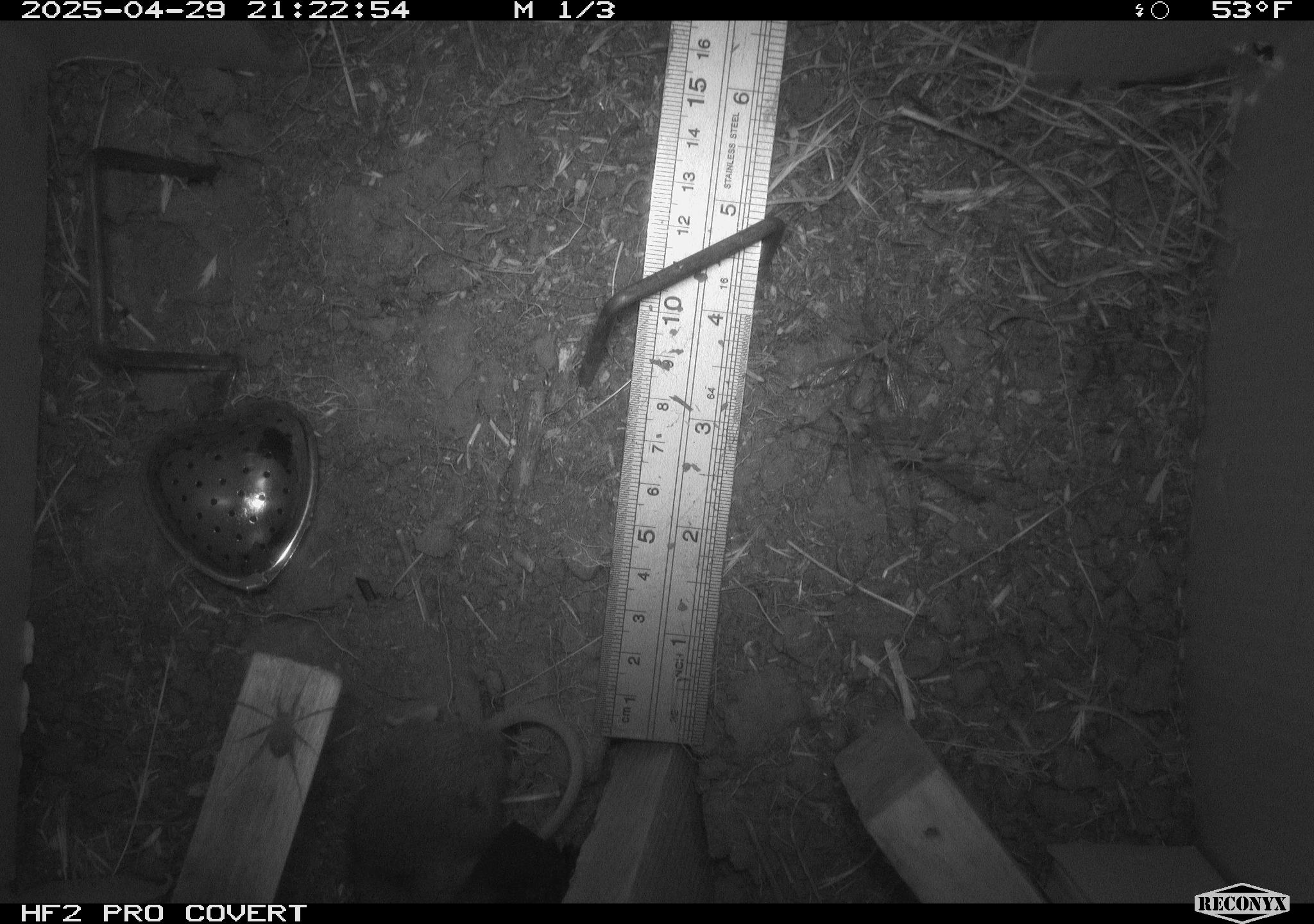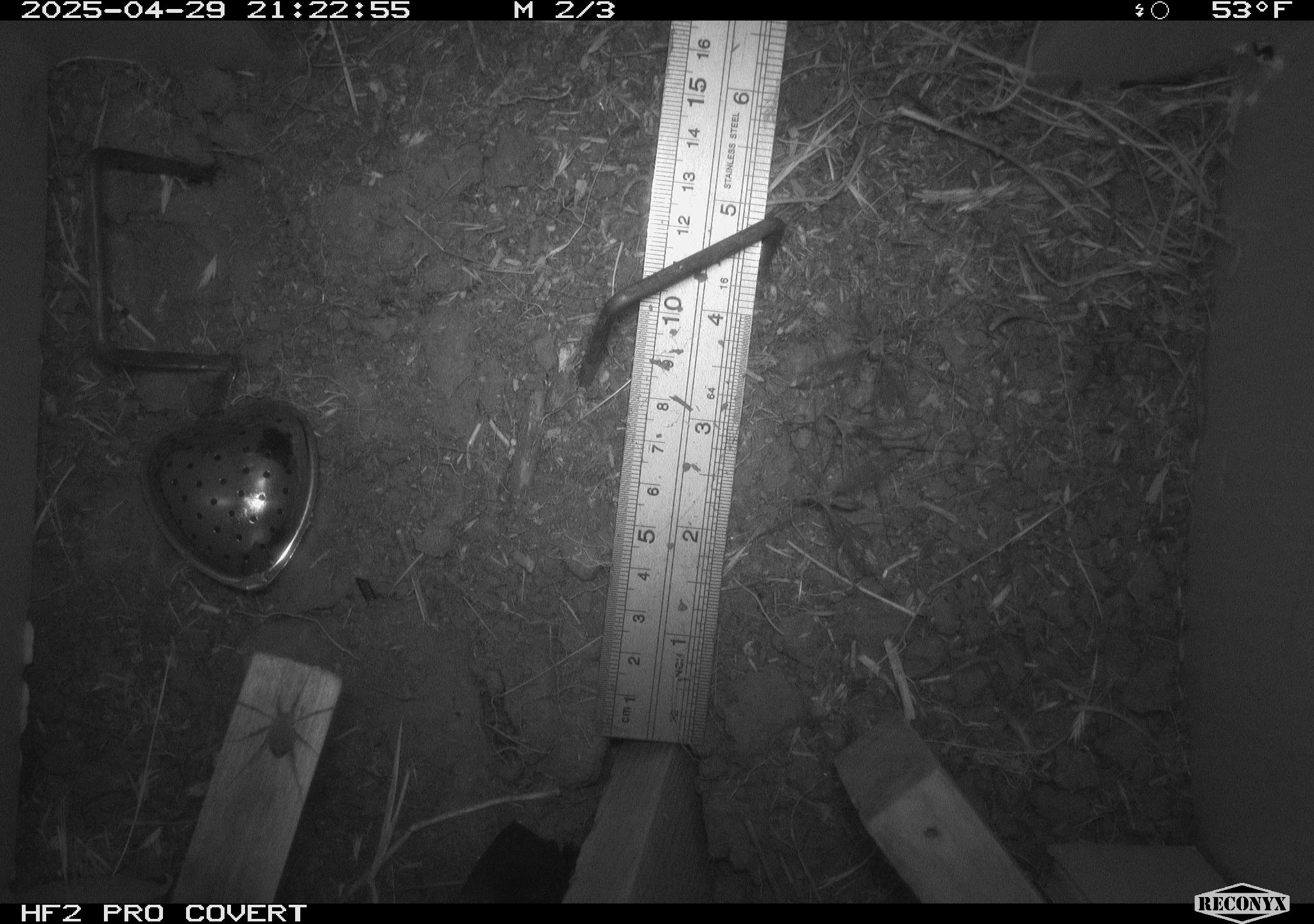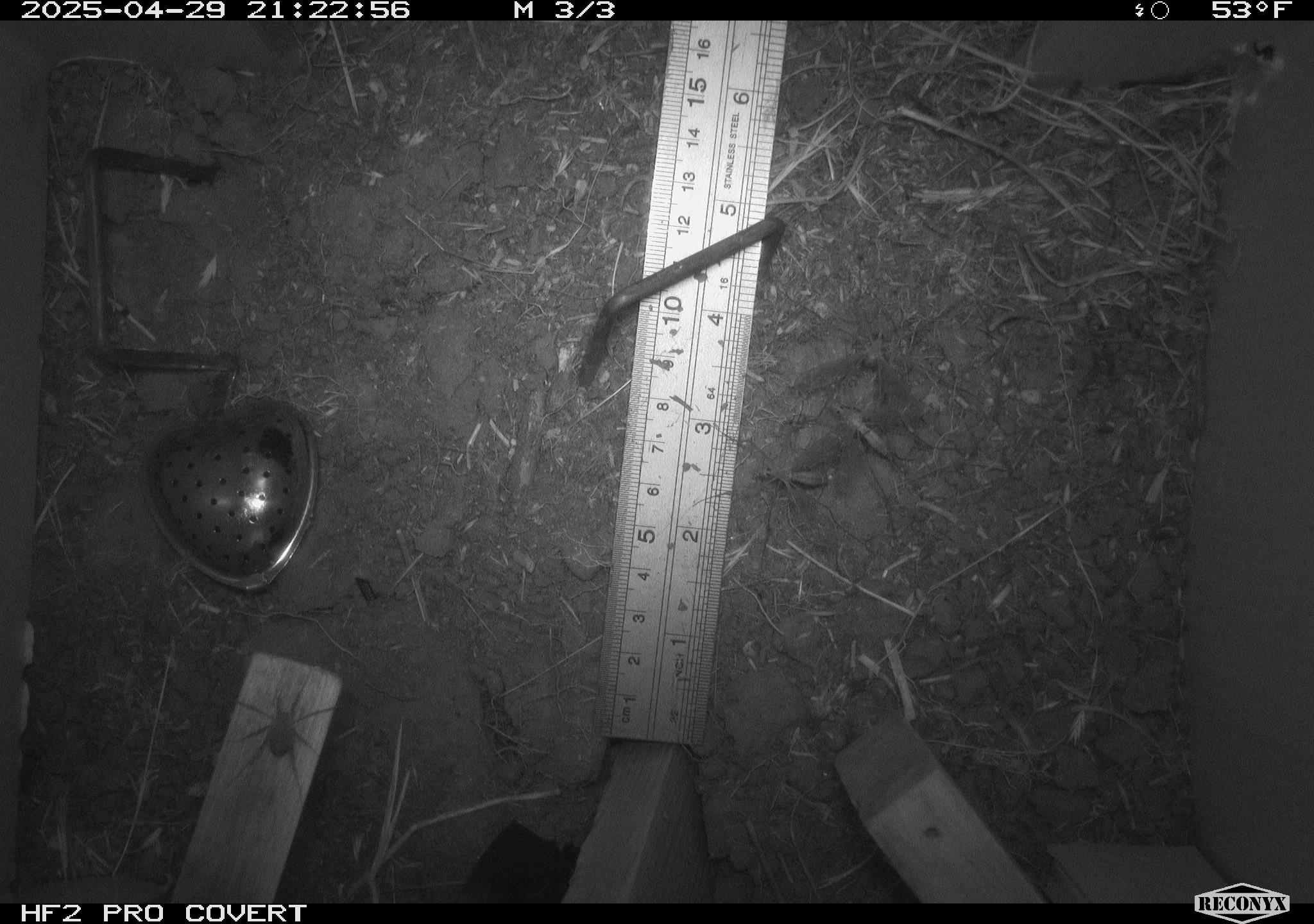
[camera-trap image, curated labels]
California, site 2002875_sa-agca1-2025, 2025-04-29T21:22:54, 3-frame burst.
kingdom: Animalia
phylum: Arthropoda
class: Arachnida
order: Araneae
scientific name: Araneae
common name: spider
Spider (Araneae).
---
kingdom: Animalia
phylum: Chordata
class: Mammalia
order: Rodentia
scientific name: Rodentia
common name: mouse species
Mouse species (Rodentia).